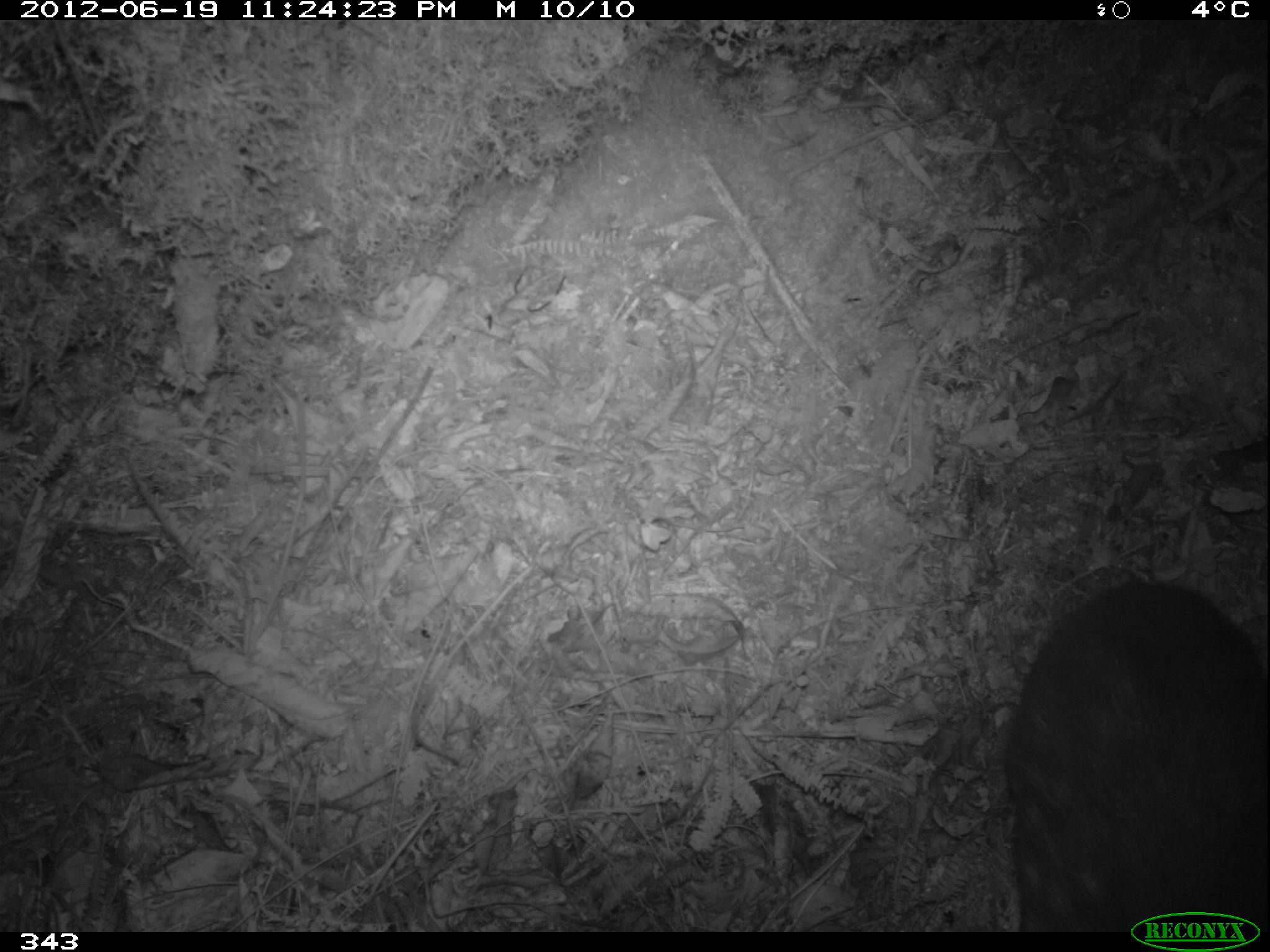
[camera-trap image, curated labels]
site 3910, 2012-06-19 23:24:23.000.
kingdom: Animalia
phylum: Chordata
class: Mammalia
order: Rodentia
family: Cuniculidae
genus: Cuniculus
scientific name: Cuniculus taczanowskii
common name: mountain paca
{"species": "Cuniculus taczanowskii (mountain paca)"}